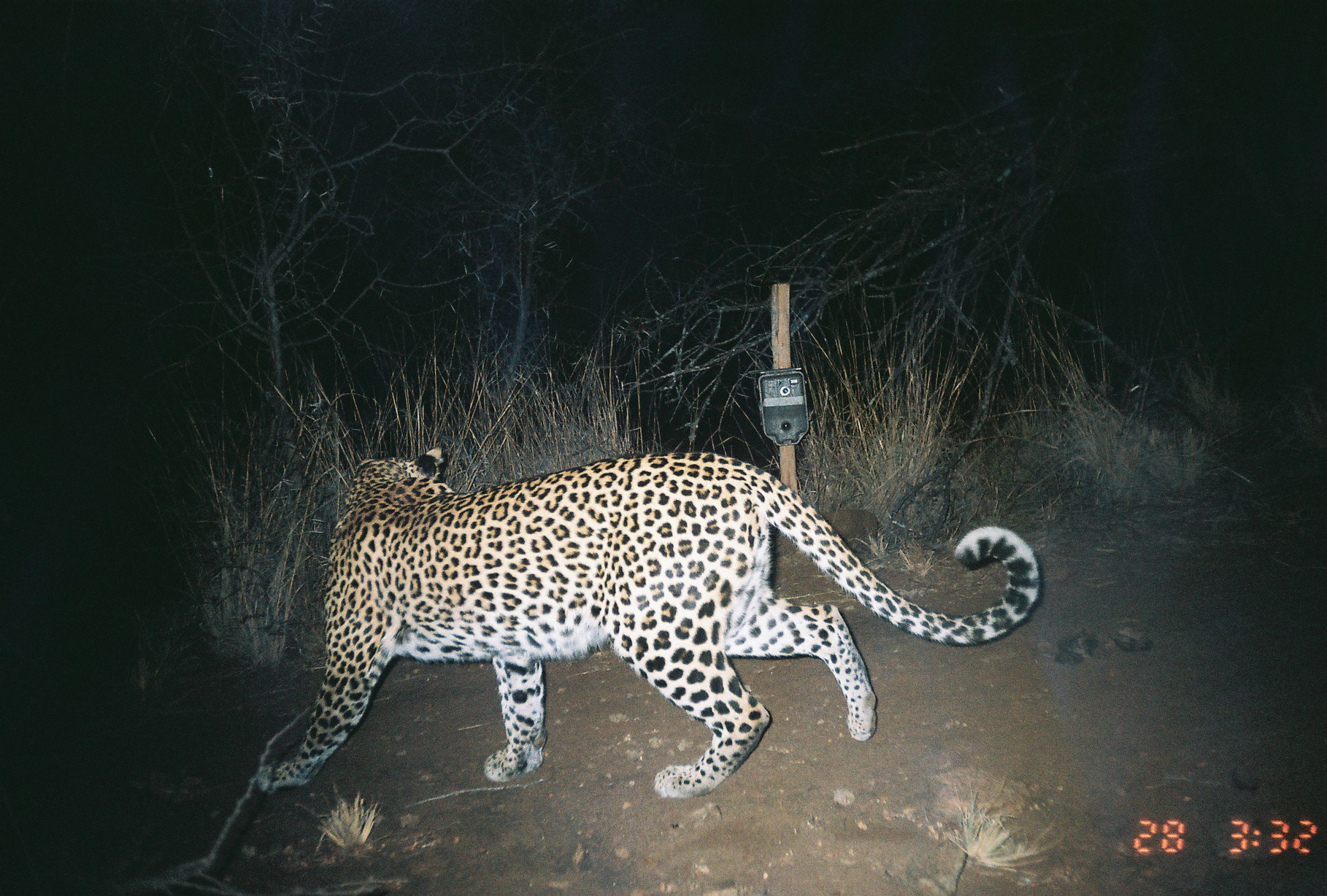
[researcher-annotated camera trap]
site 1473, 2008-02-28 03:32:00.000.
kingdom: Animalia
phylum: Chordata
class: Mammalia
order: Carnivora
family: Felidae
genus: Panthera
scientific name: Panthera pardus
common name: leopard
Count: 1.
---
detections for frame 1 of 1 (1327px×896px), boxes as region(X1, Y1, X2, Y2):
panthera pardus: region(254, 446, 1043, 801)